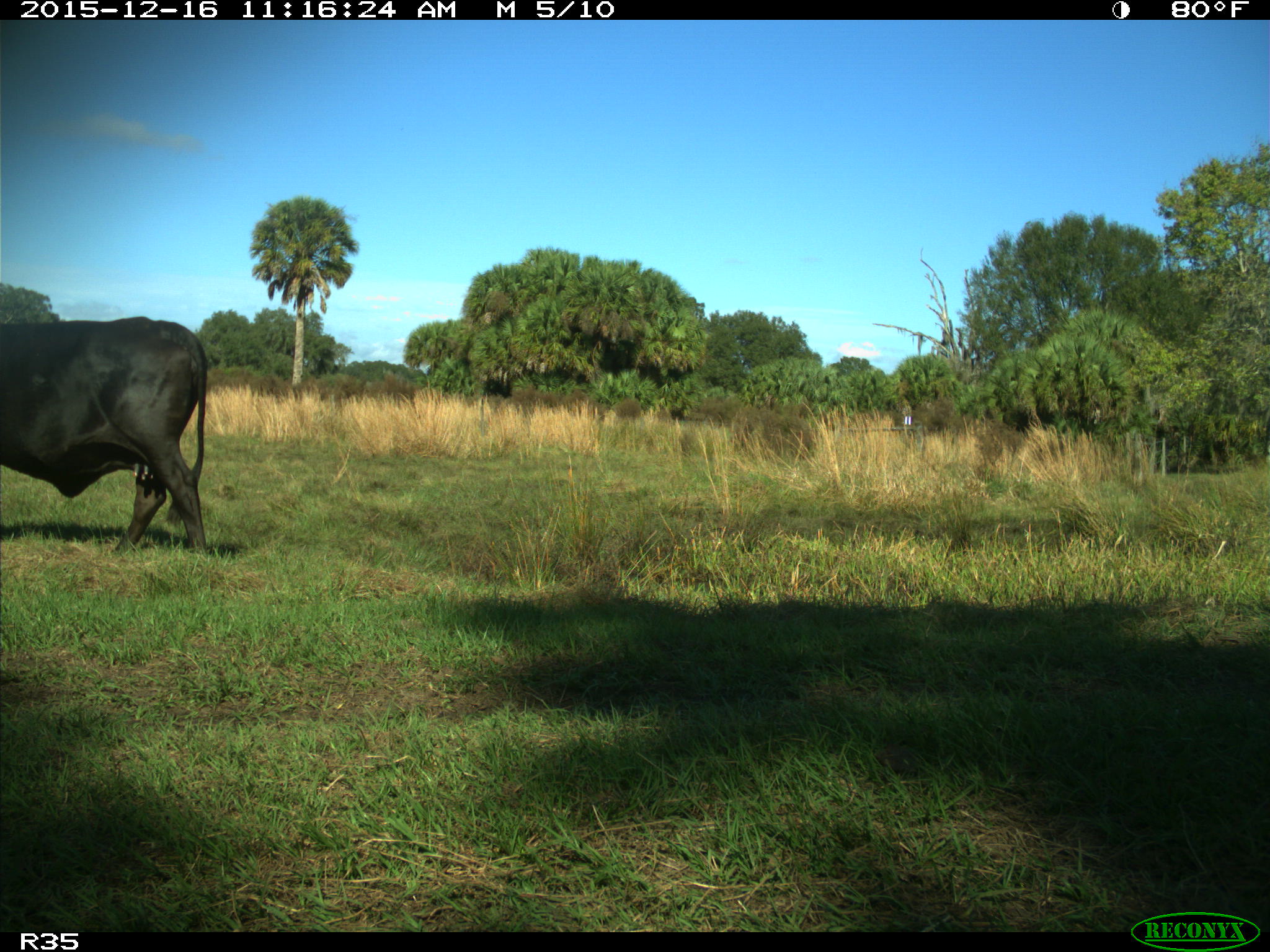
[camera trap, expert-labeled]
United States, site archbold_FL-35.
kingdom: Animalia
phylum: Chordata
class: Mammalia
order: Artiodactyla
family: Bovidae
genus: Bos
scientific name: Bos taurus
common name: domestic cow